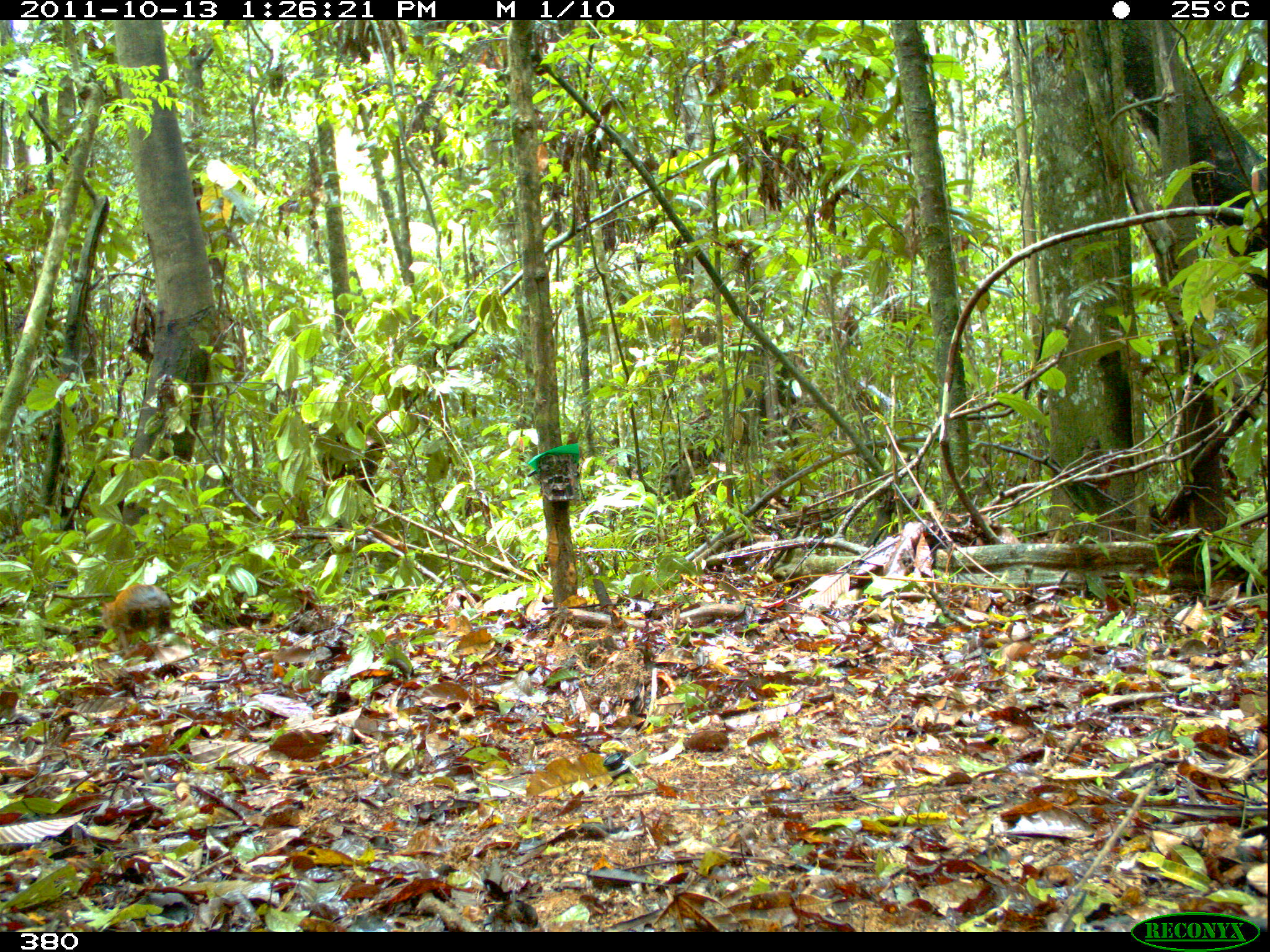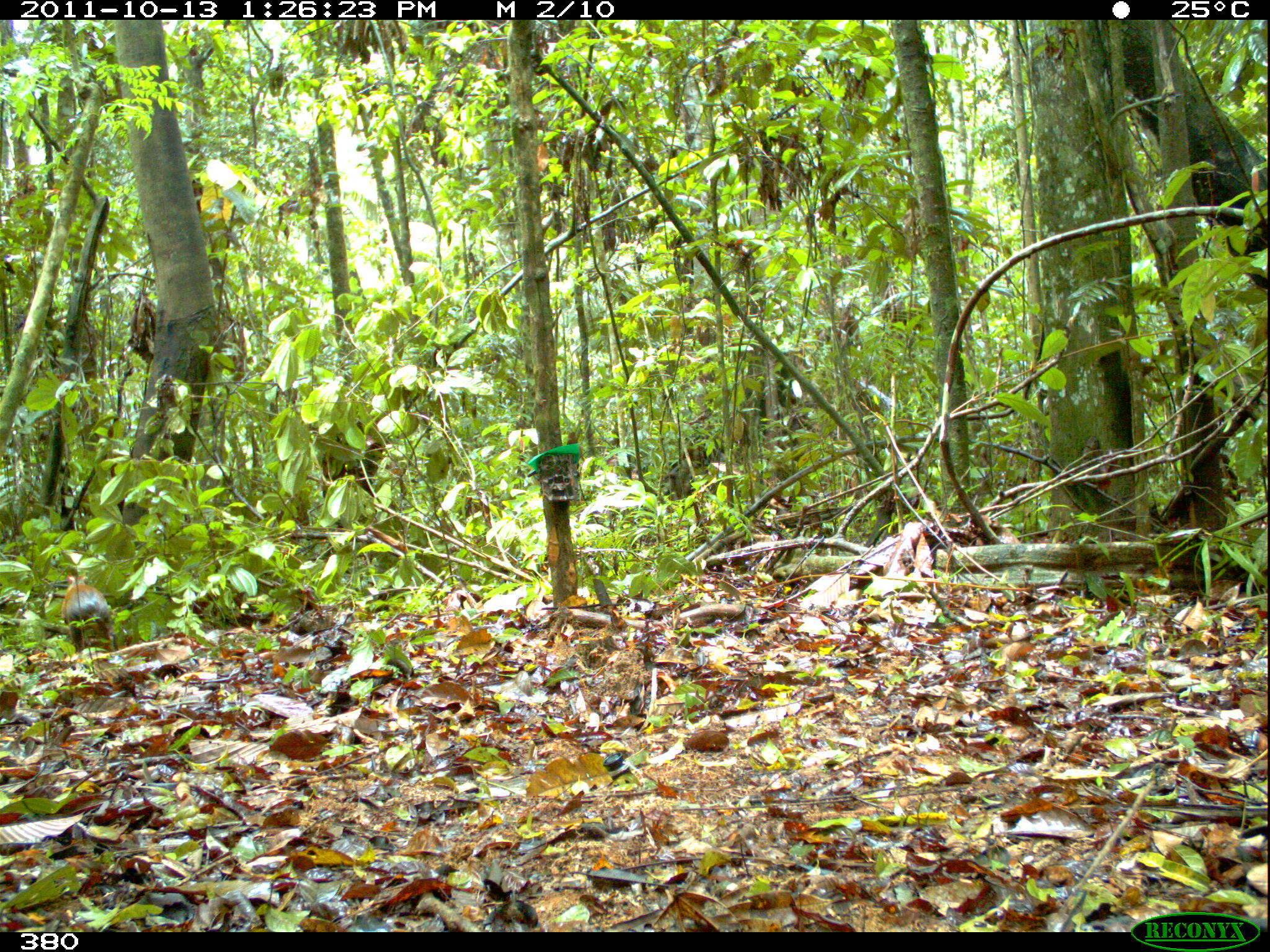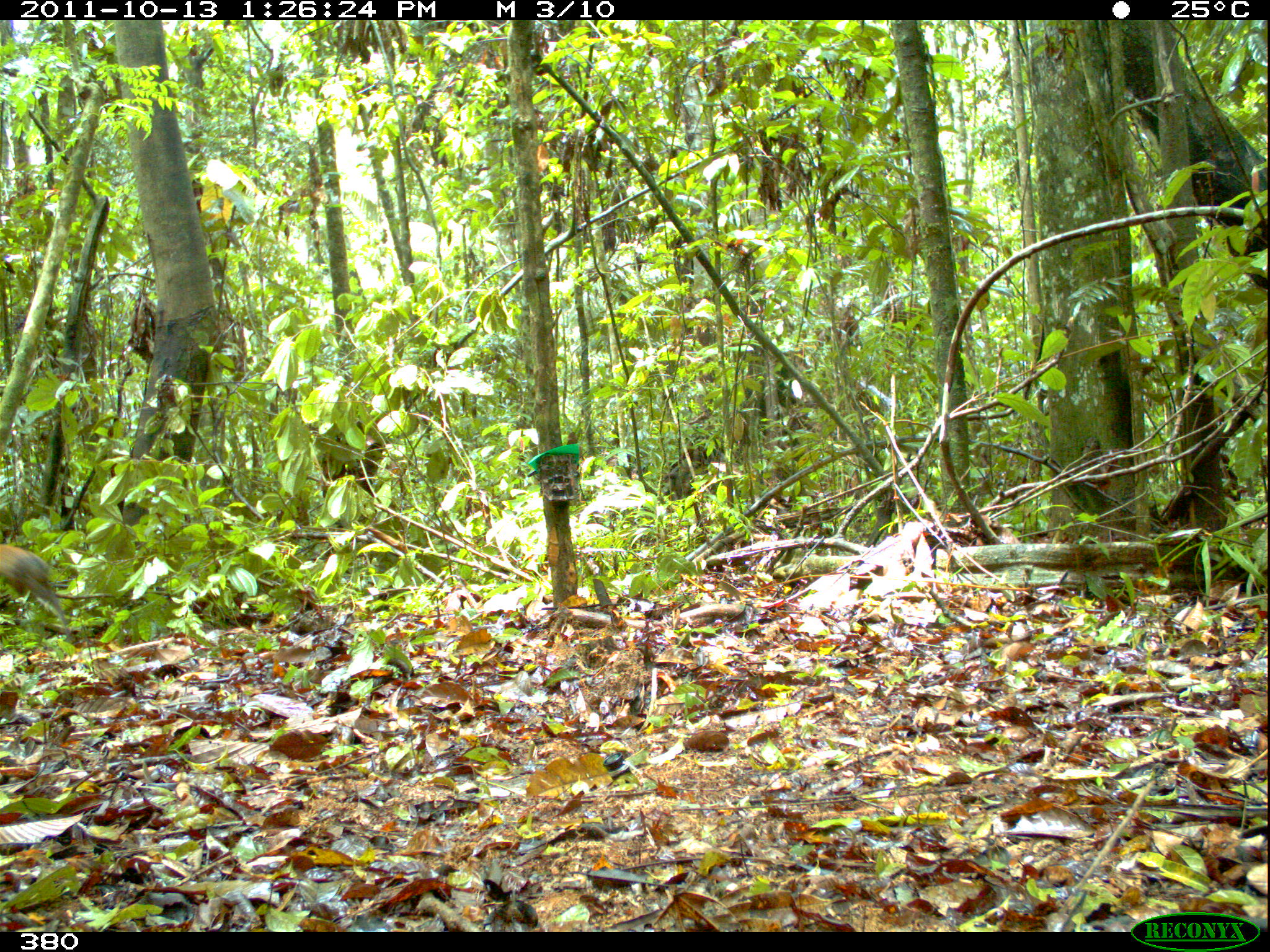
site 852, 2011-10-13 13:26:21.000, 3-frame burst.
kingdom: Animalia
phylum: Chordata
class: Mammalia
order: Rodentia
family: Dasyproctidae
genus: Dasyprocta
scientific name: Dasyprocta punctata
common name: central american agouti